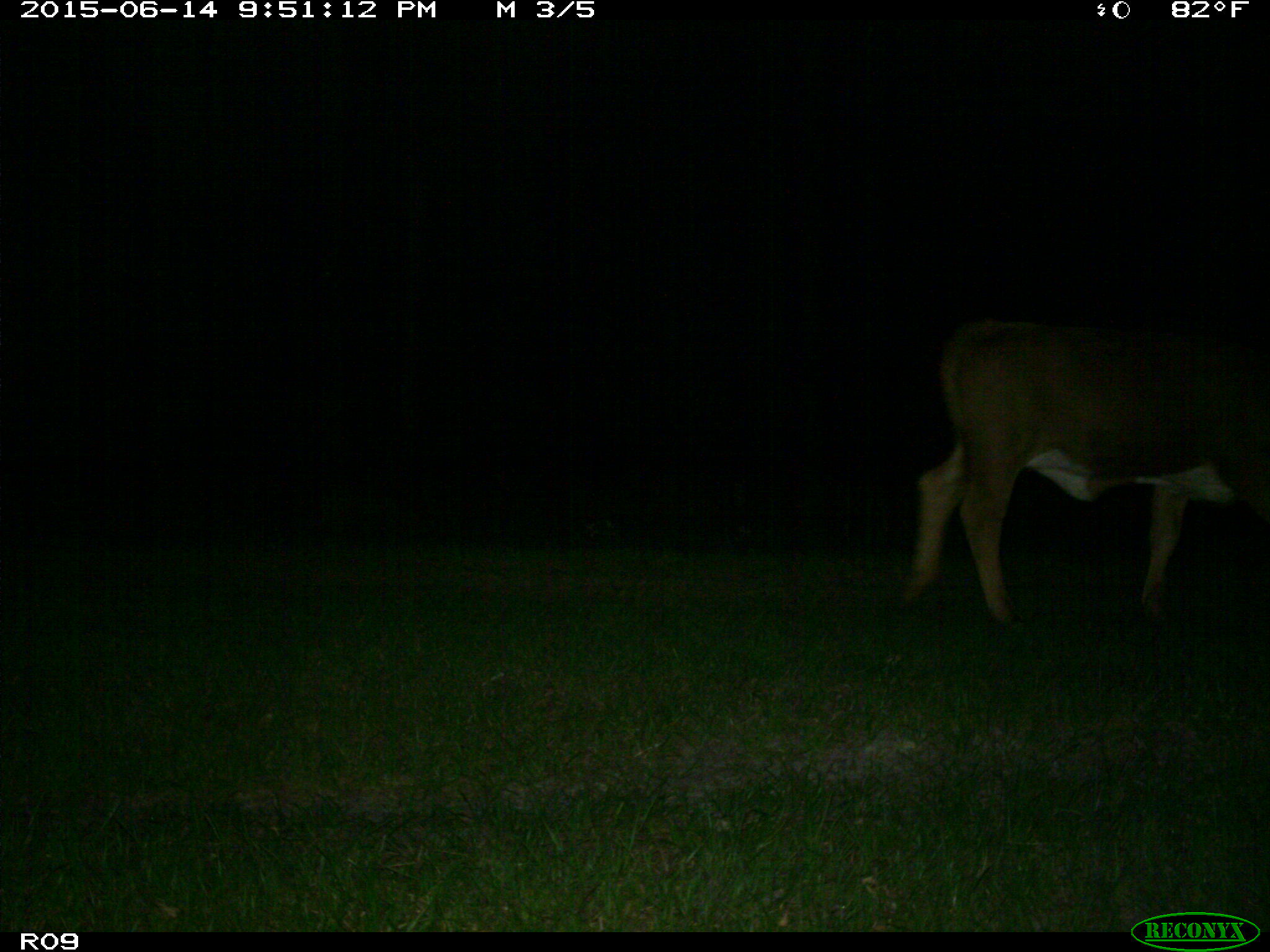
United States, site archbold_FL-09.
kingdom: Animalia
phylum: Chordata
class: Mammalia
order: Artiodactyla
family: Bovidae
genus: Bos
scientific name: Bos taurus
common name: domestic cow